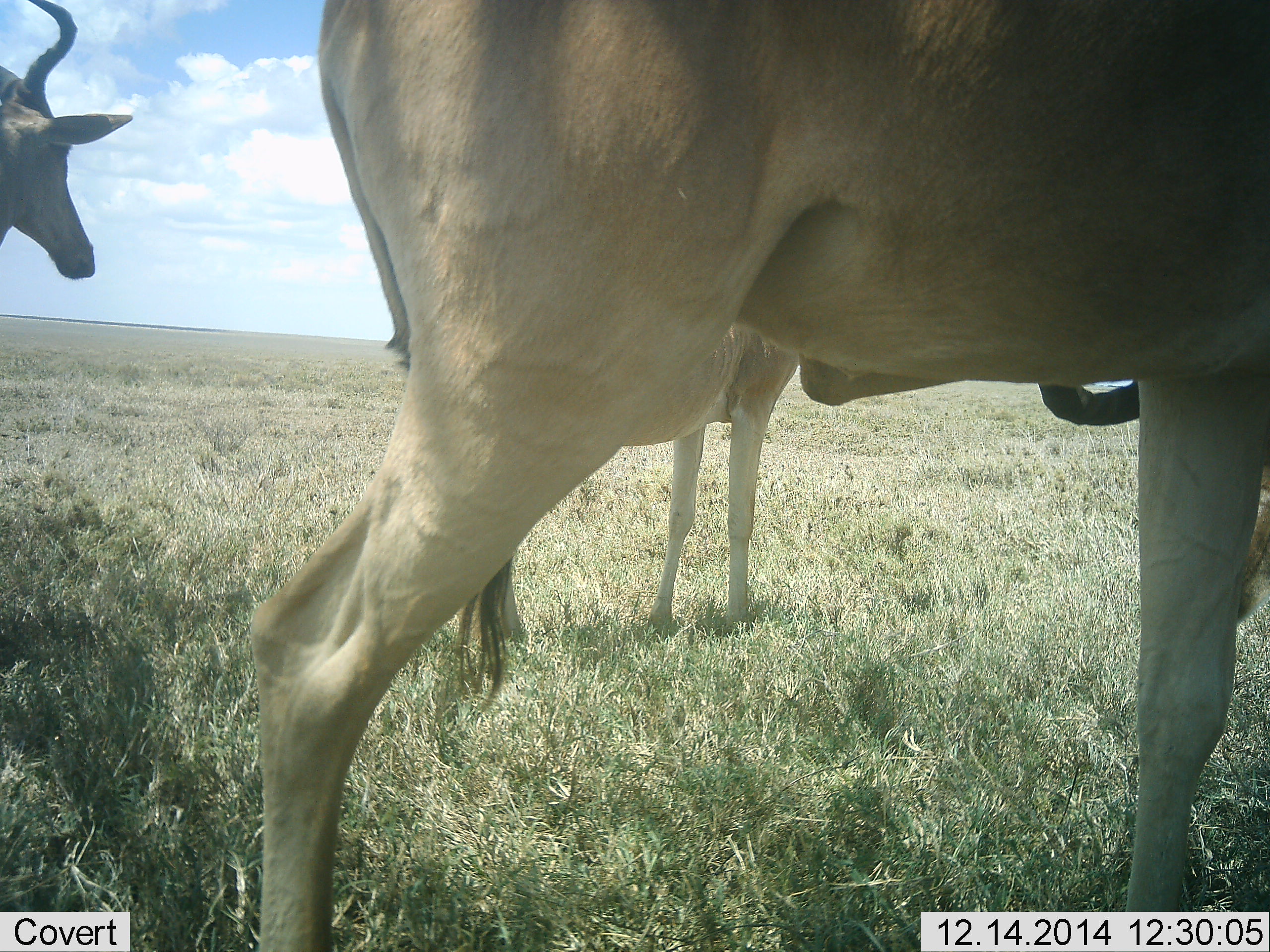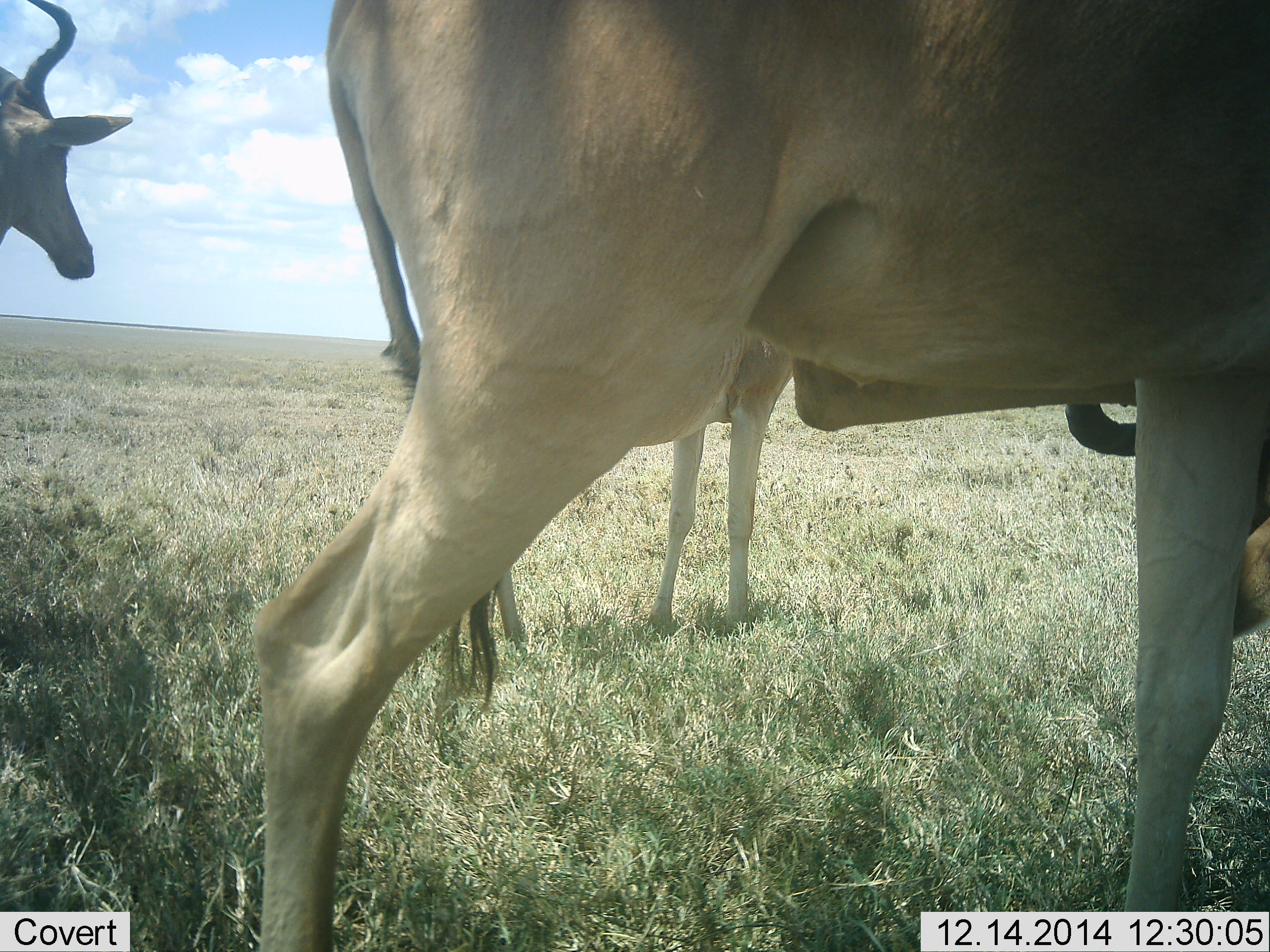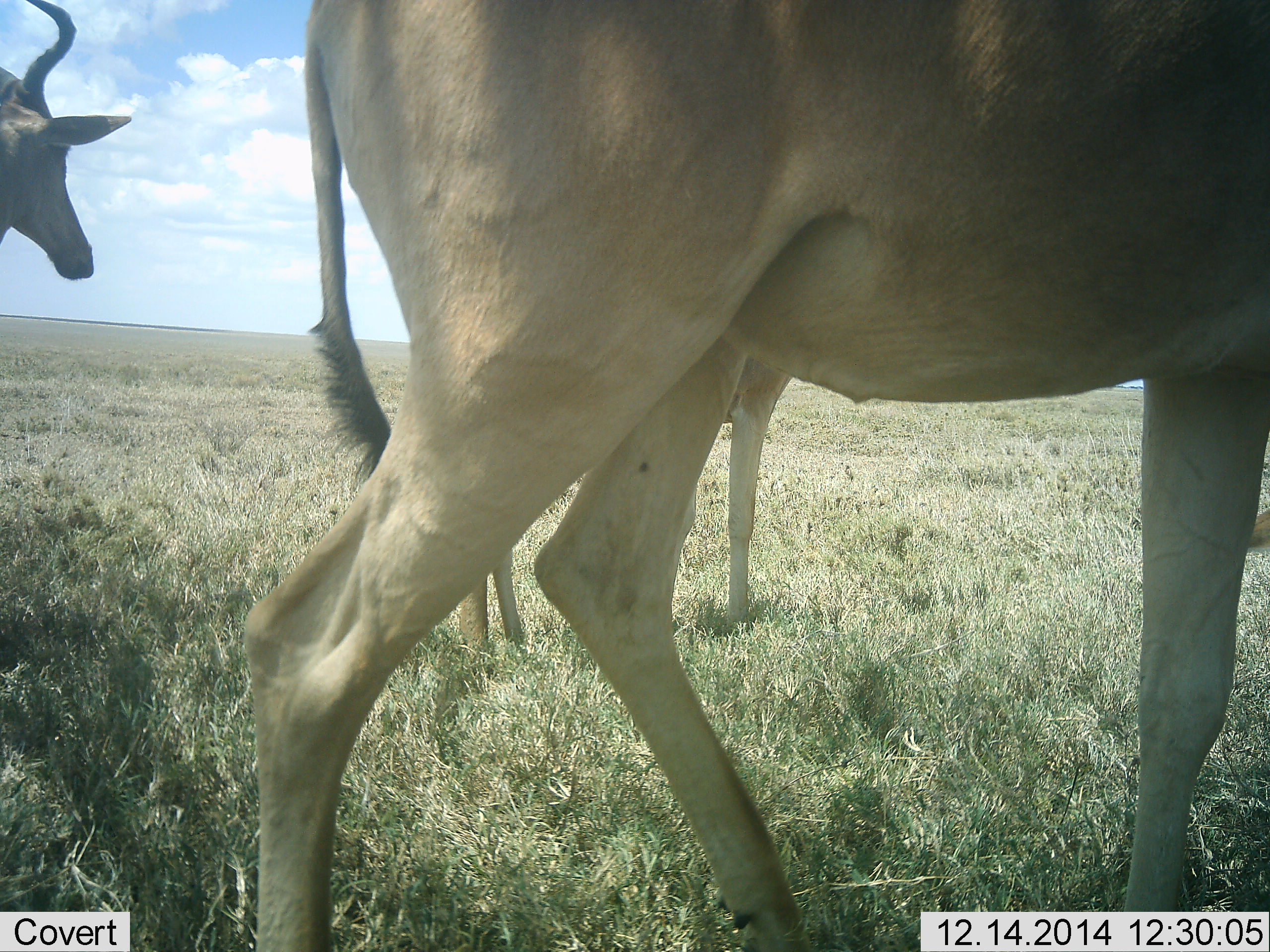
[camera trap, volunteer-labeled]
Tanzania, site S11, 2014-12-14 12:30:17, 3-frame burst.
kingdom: Animalia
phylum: Chordata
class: Mammalia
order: Artiodactyla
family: Bovidae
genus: Alcelaphus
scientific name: Alcelaphus buselaphus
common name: hartebeest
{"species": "hartebeest (Alcelaphus buselaphus)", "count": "3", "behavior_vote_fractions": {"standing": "90%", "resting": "0%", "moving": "10%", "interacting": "10%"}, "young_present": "0%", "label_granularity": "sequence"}